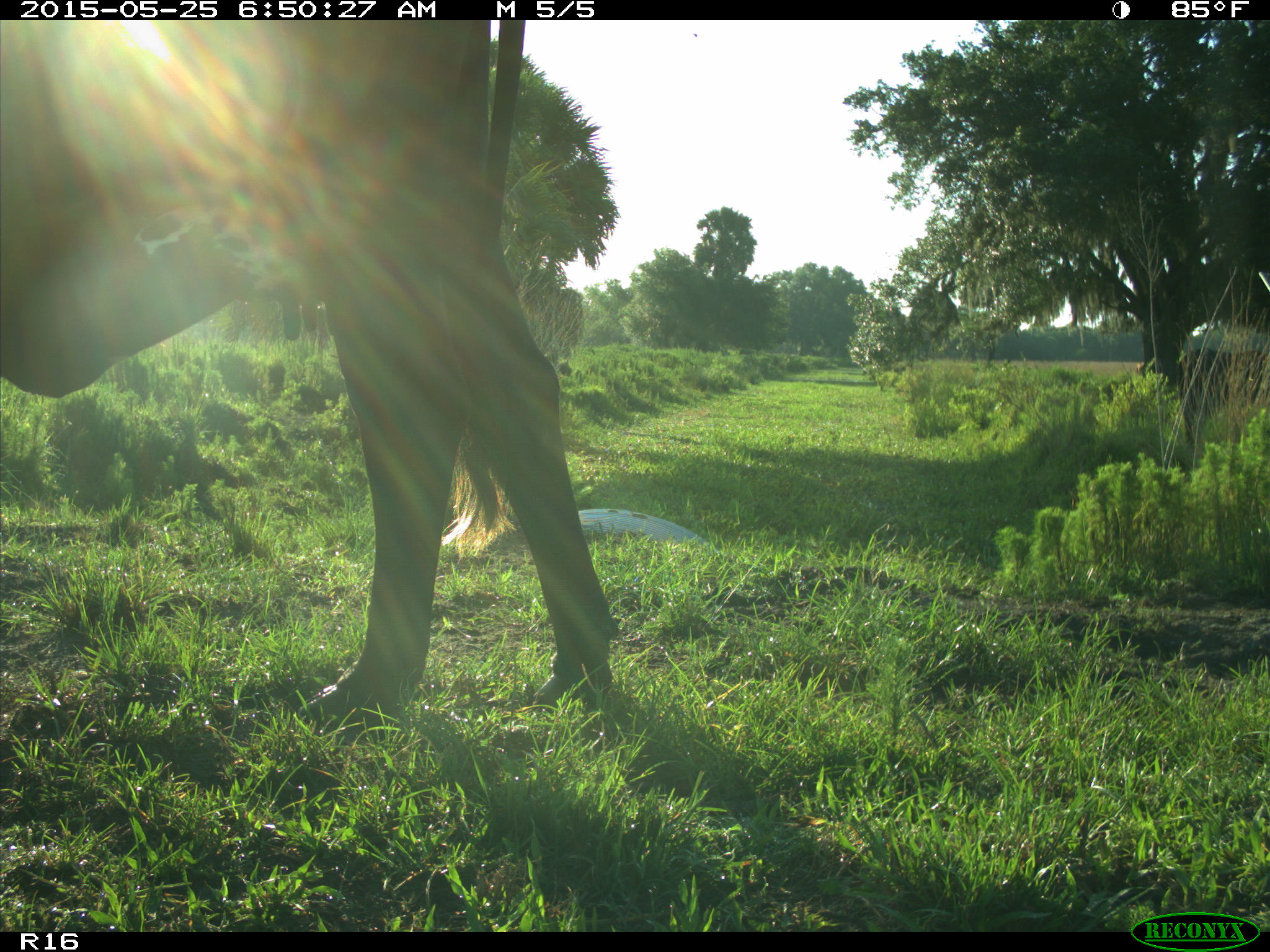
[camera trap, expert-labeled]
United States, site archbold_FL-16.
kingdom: Animalia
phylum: Chordata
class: Mammalia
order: Artiodactyla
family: Bovidae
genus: Bos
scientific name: Bos taurus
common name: domestic cow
Bos taurus (domestic cow).